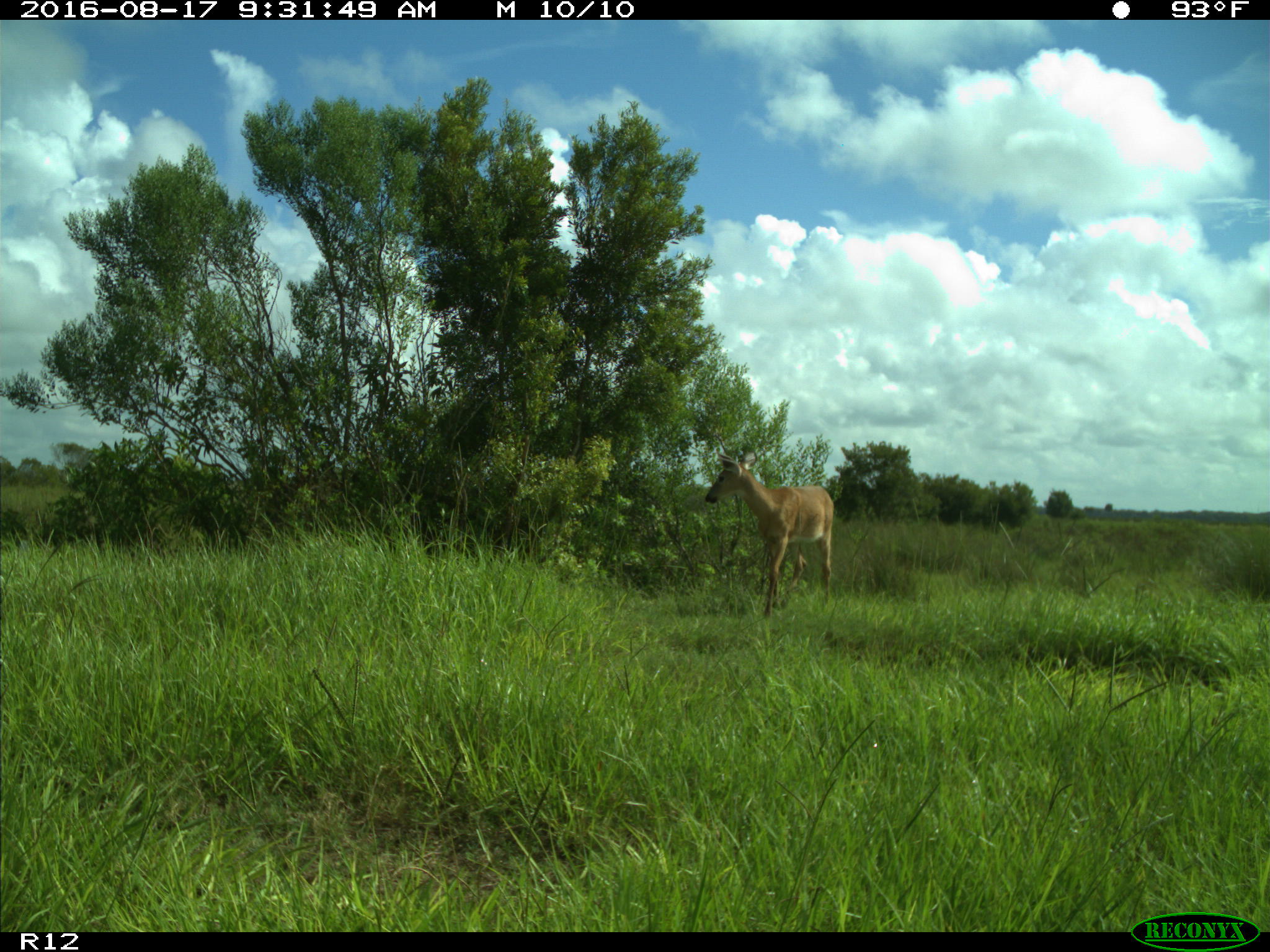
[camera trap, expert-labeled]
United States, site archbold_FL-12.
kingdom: Animalia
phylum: Chordata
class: Mammalia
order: Artiodactyla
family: Cervidae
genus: Odocoileus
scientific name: Odocoileus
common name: deer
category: unidentified deer